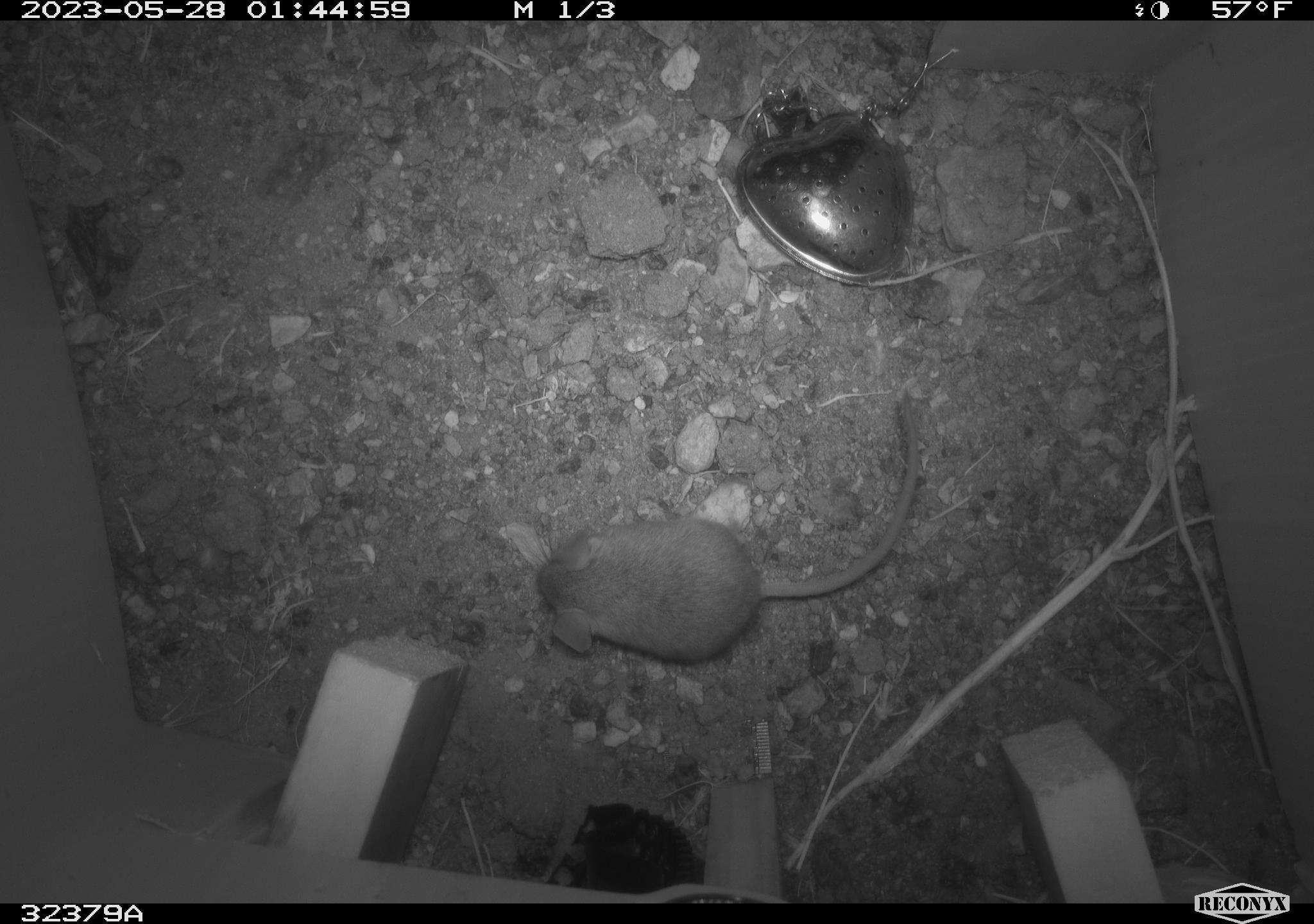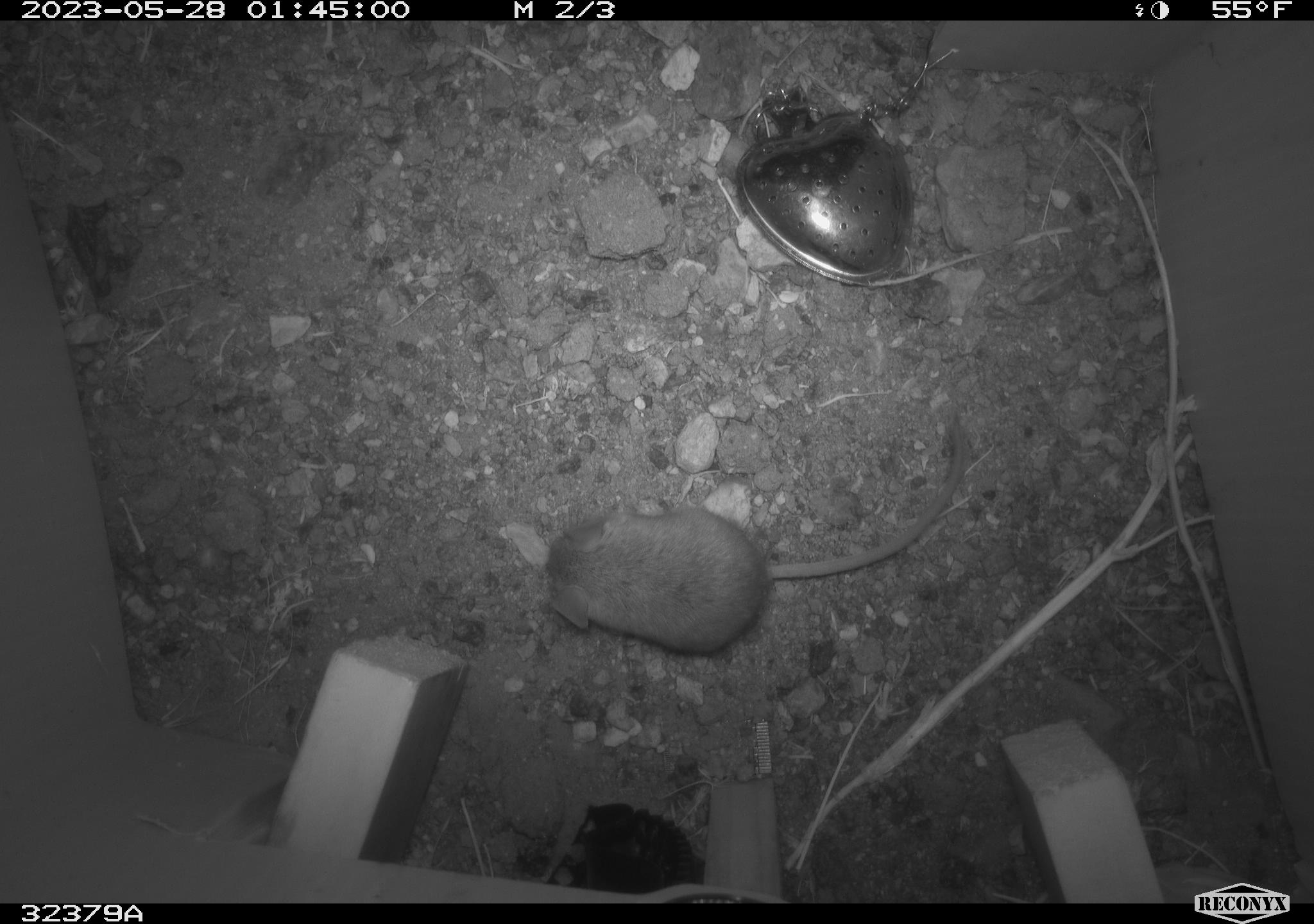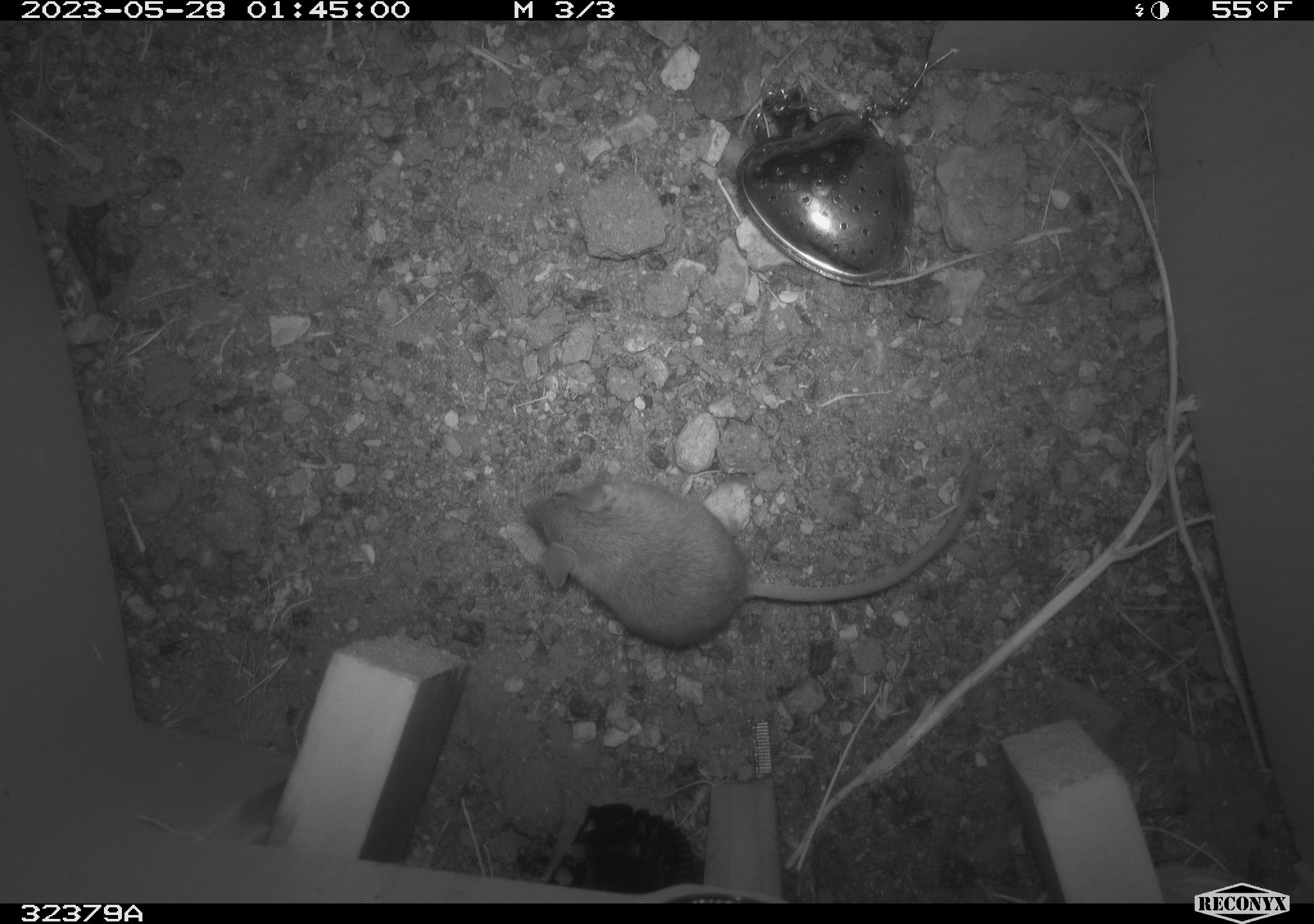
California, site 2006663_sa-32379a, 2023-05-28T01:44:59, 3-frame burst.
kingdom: Animalia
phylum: Chordata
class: Mammalia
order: Rodentia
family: Cricetidae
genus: Peromyscus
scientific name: Peromyscus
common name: deer mice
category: peromyscus species